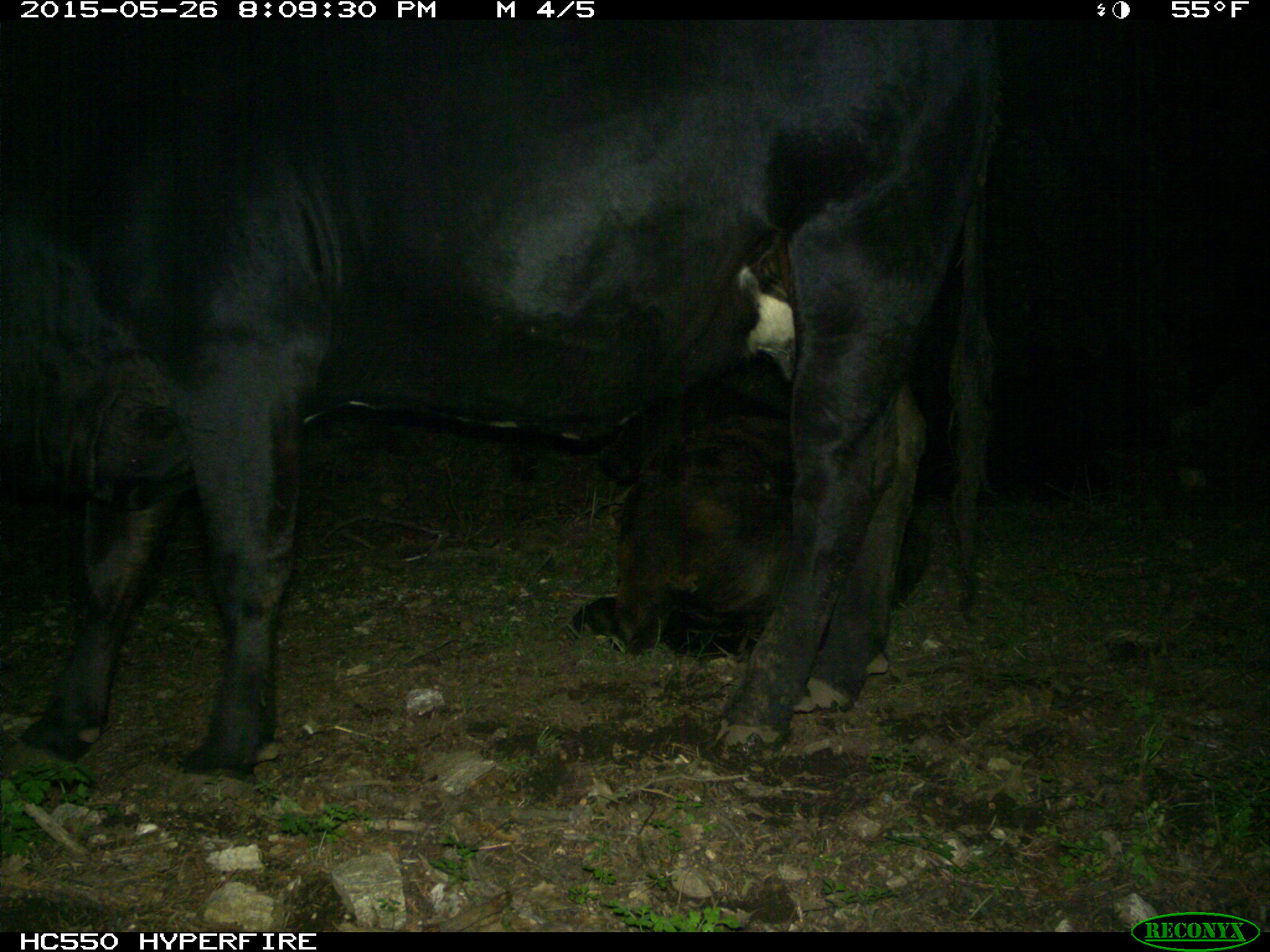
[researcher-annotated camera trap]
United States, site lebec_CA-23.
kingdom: Animalia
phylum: Chordata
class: Mammalia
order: Artiodactyla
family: Bovidae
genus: Bos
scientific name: Bos taurus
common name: domestic cow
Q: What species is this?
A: Bos taurus (domestic cow).